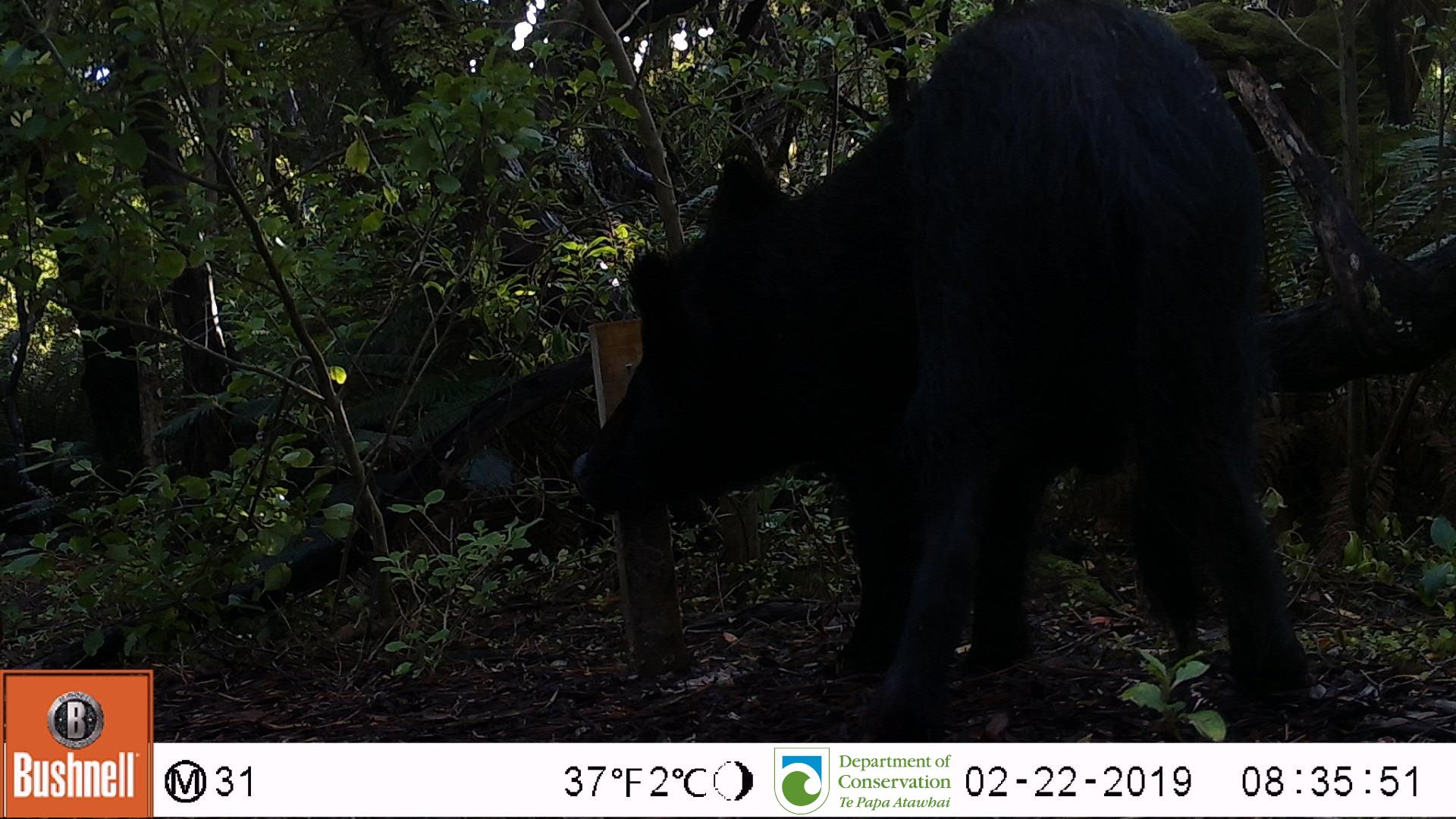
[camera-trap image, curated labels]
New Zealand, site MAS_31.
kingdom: Animalia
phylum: Chordata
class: Mammalia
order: Artiodactyla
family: Suidae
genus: Sus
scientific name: Sus scrofa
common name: pig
Pig (Sus scrofa).